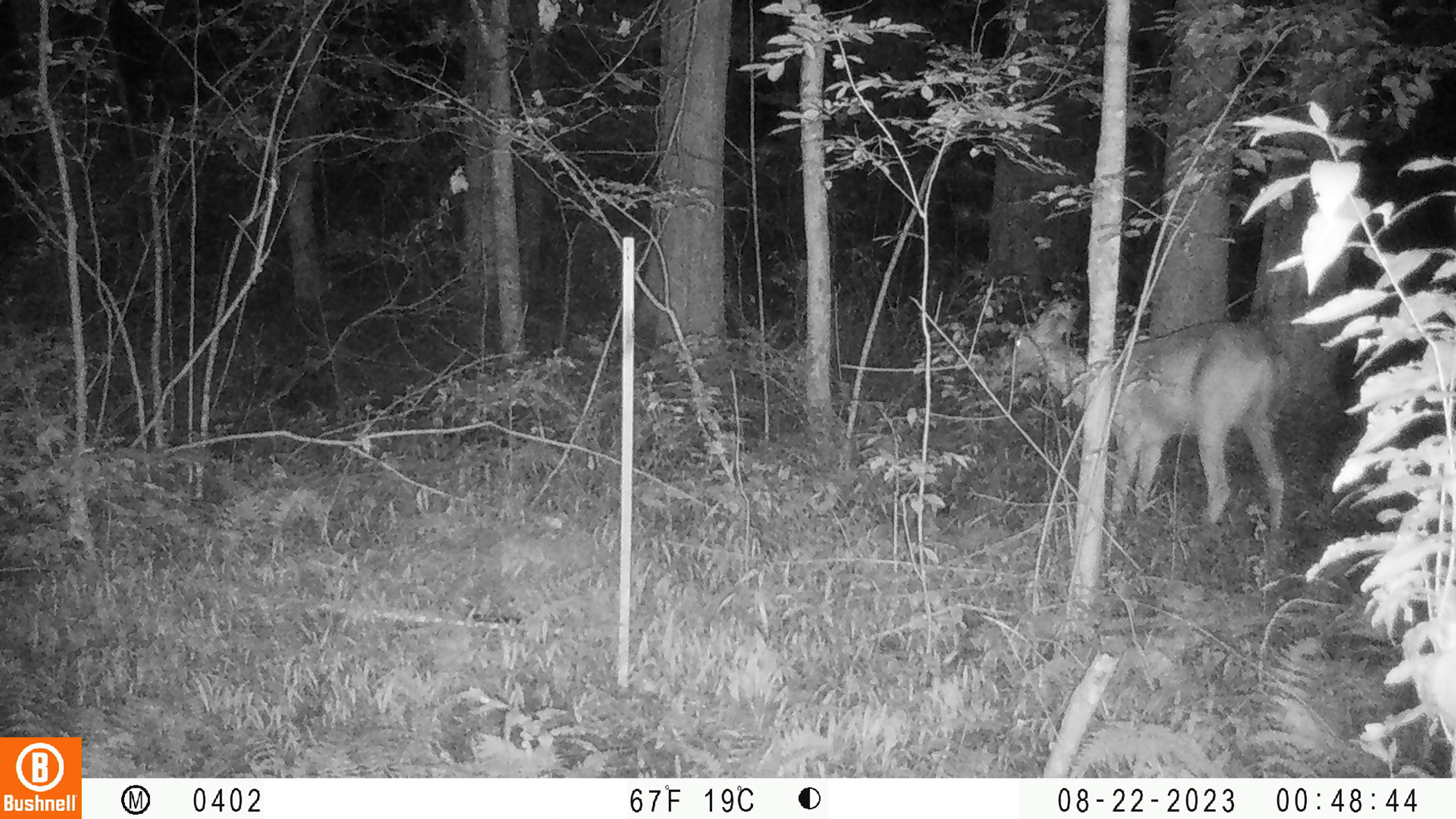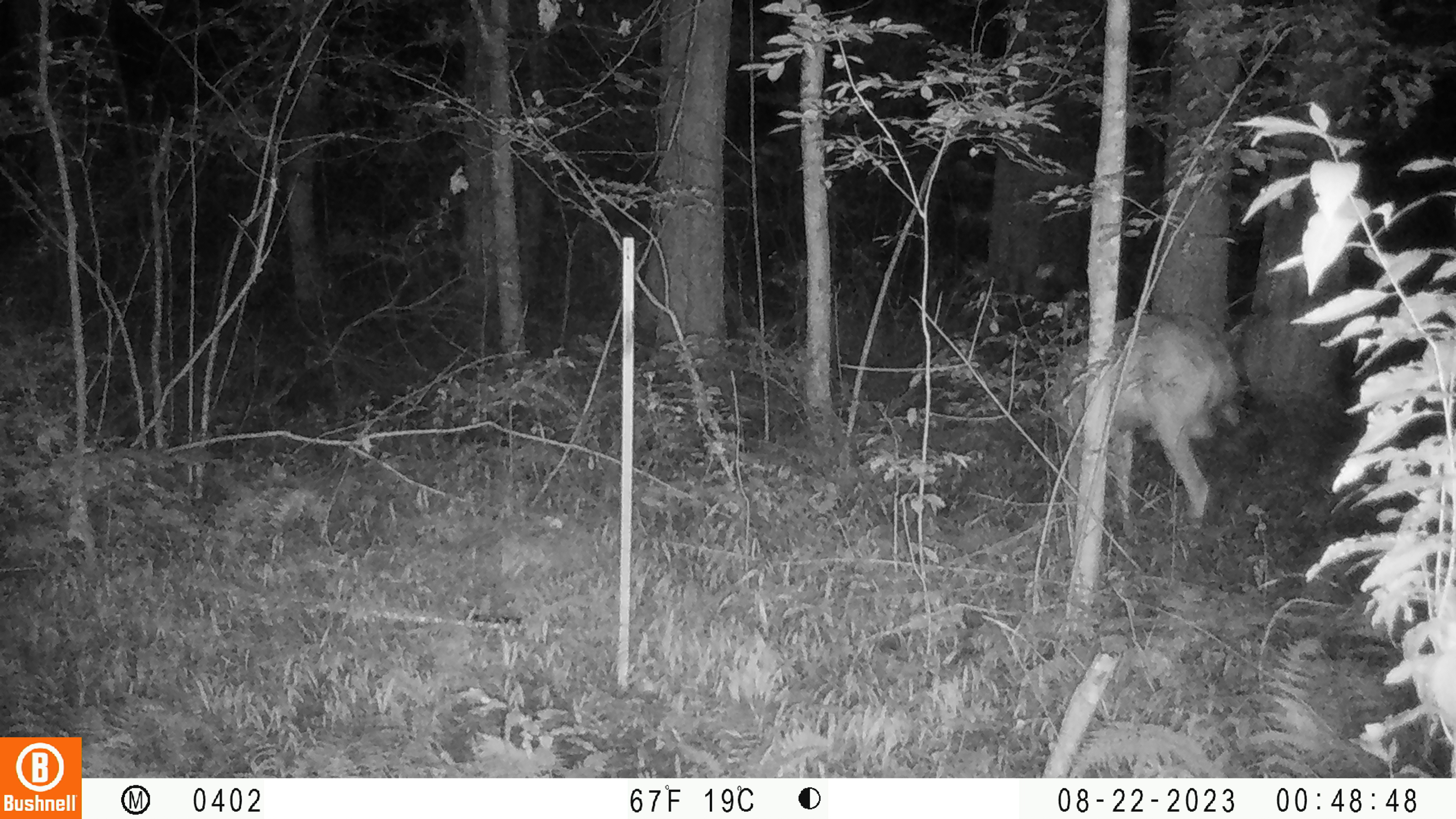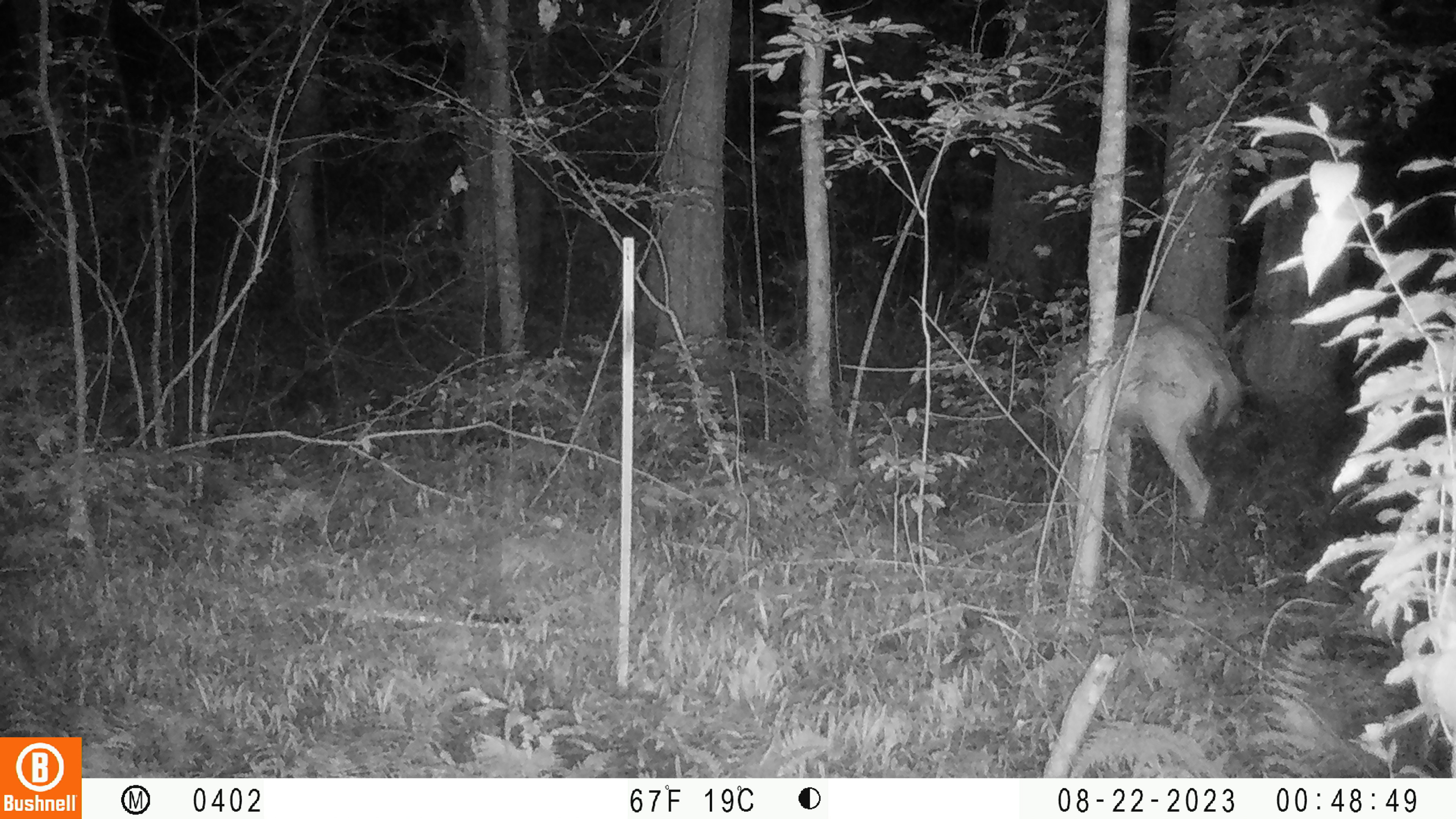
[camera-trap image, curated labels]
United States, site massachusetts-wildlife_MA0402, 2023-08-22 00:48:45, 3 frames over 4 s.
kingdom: Animalia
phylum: Chordata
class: Mammalia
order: Artiodactyla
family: Cervidae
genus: Odocoileus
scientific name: Odocoileus virginianus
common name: white-tailed deer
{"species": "white-tailed deer (Odocoileus virginianus)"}